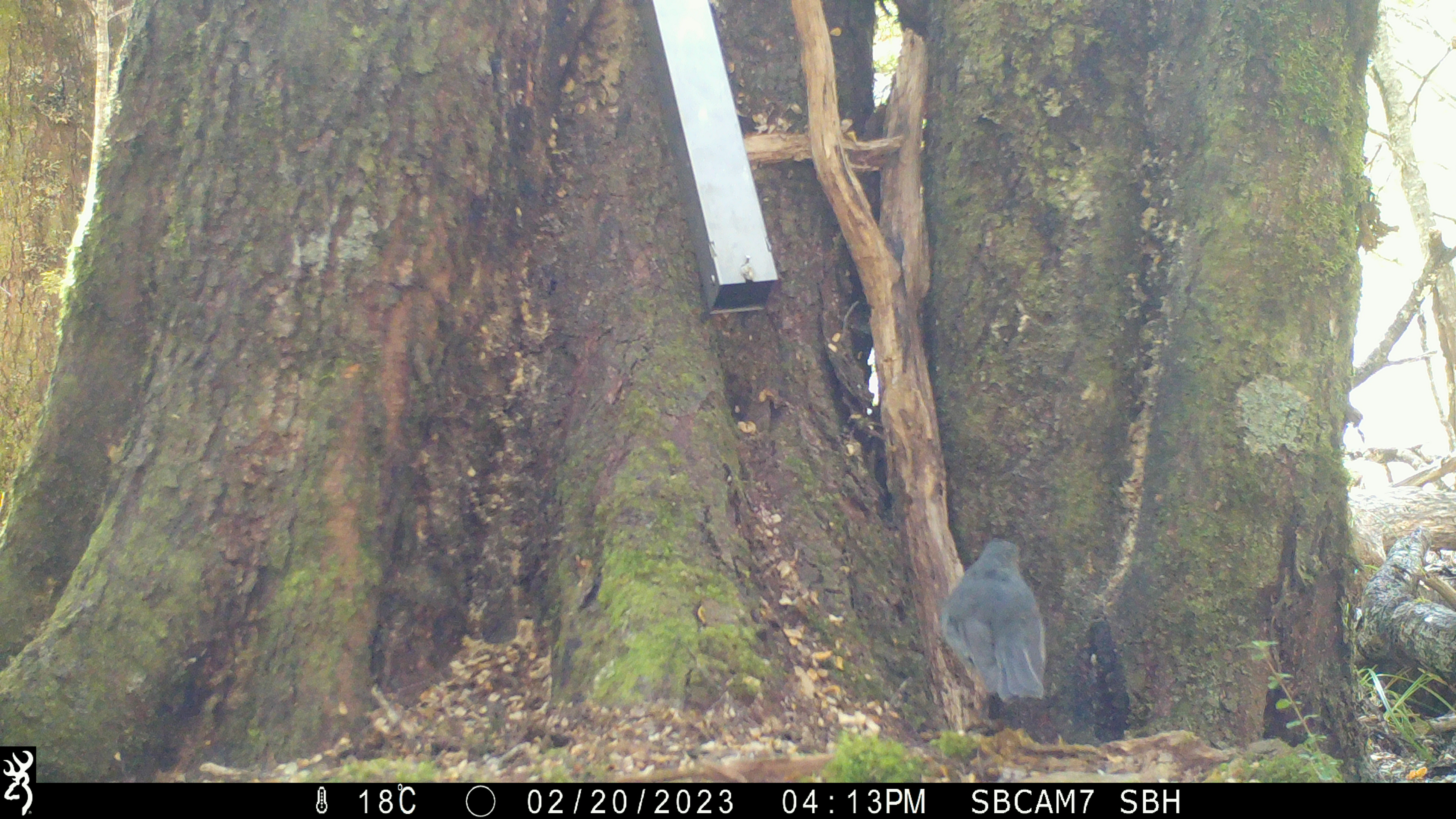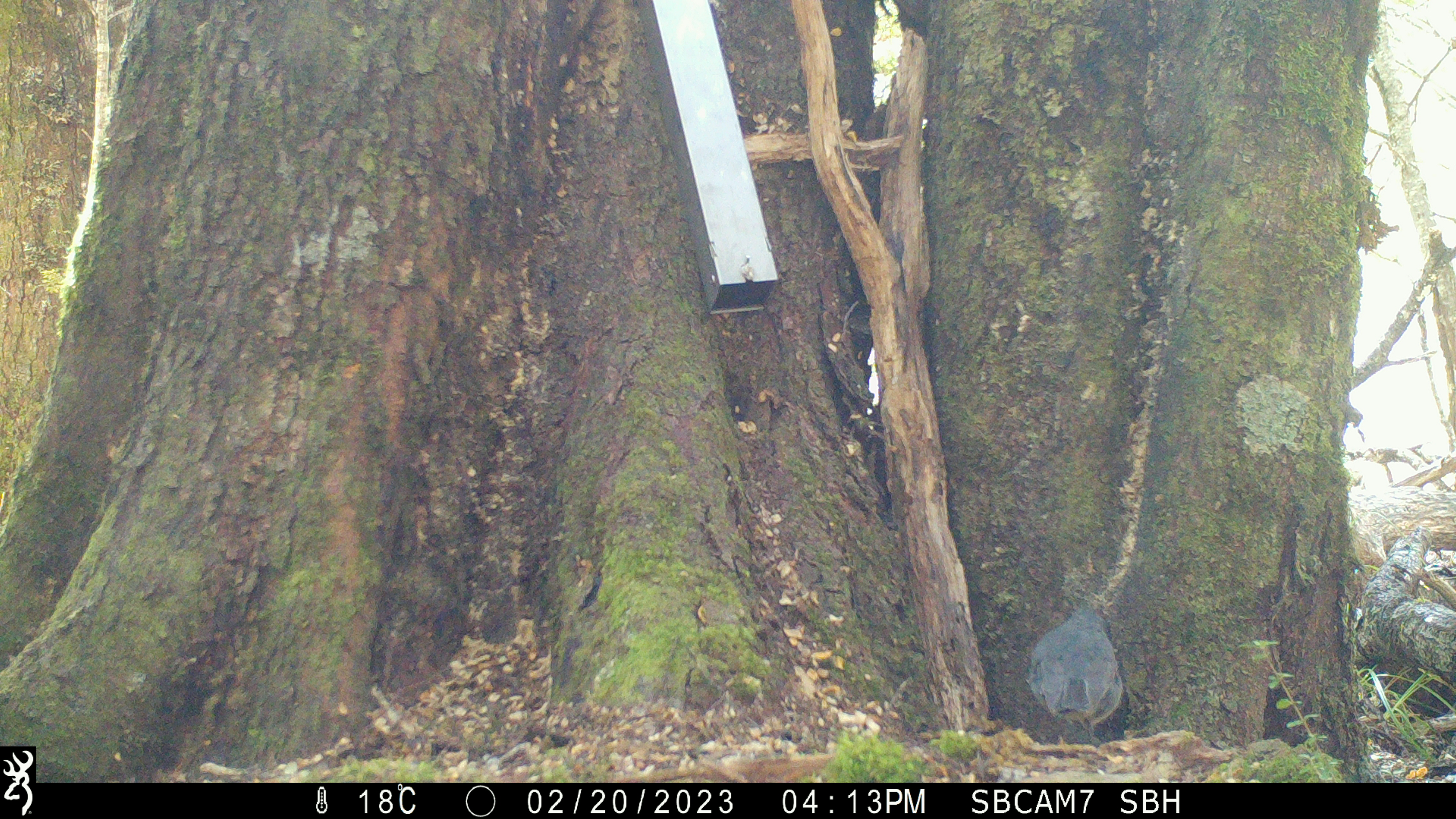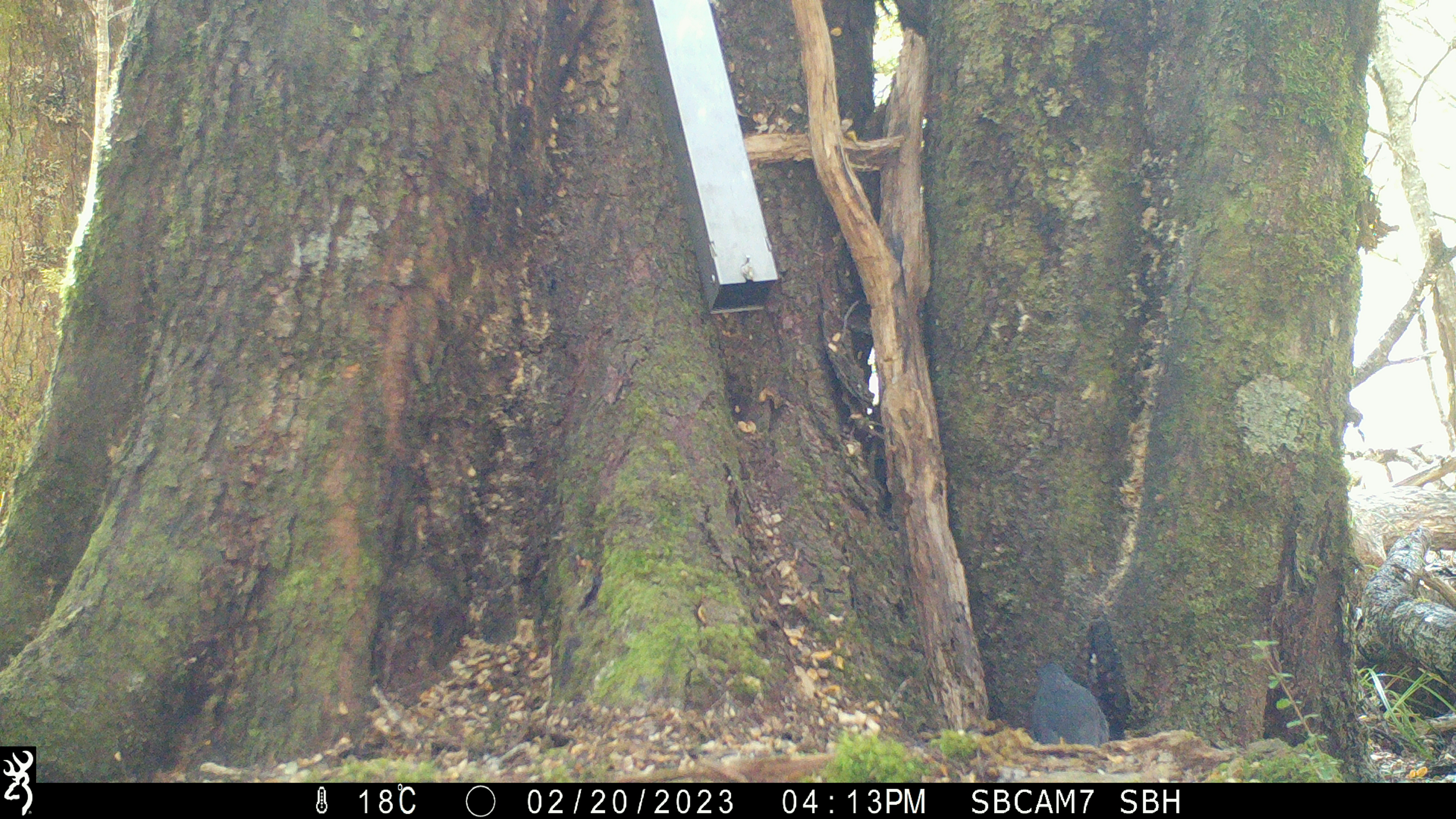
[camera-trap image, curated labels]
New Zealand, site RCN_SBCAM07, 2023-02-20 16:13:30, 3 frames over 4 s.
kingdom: Animalia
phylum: Chordata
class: Aves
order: Passeriformes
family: Petroicidae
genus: Petroica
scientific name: Petroica australis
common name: new zealand robin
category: robin